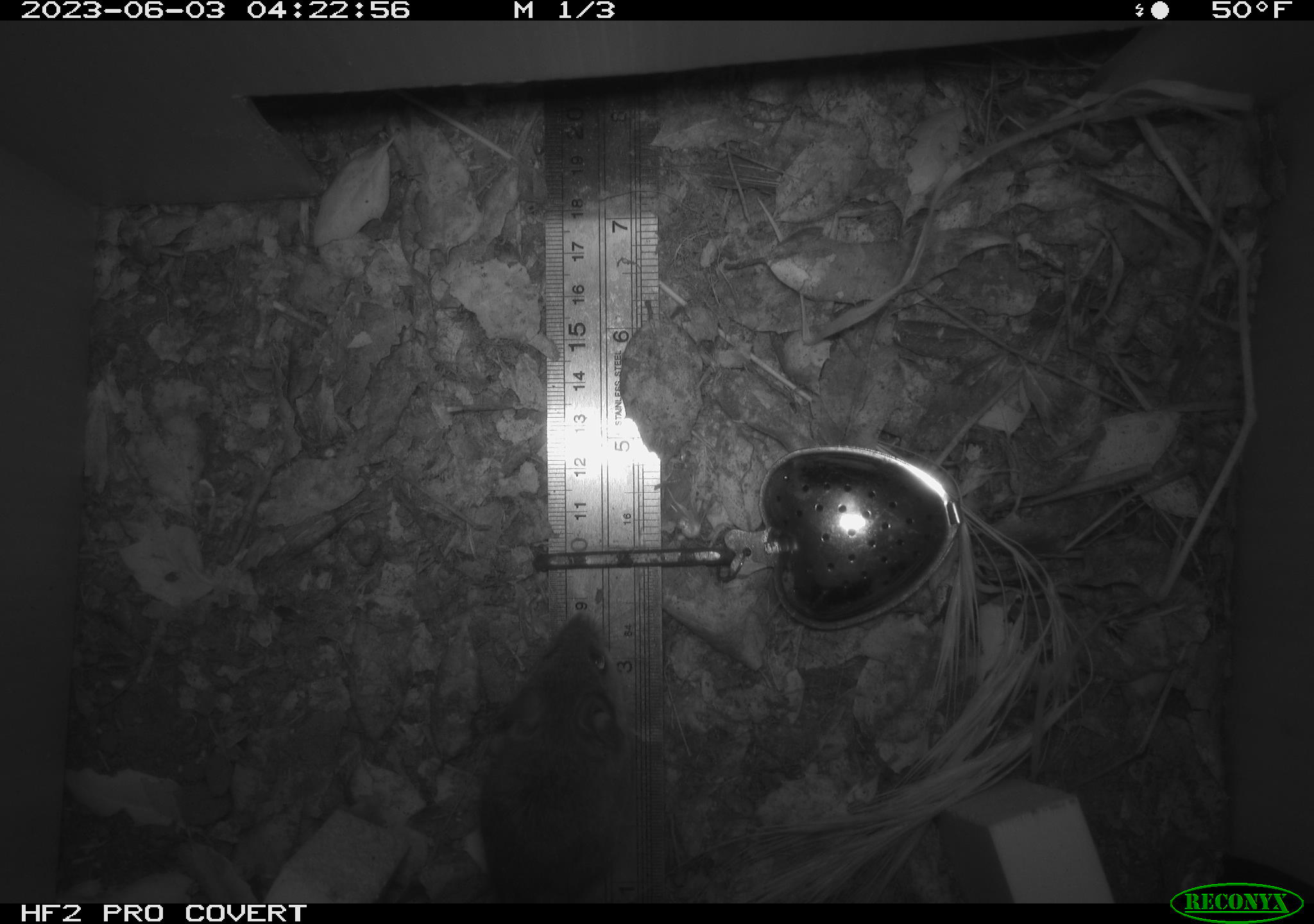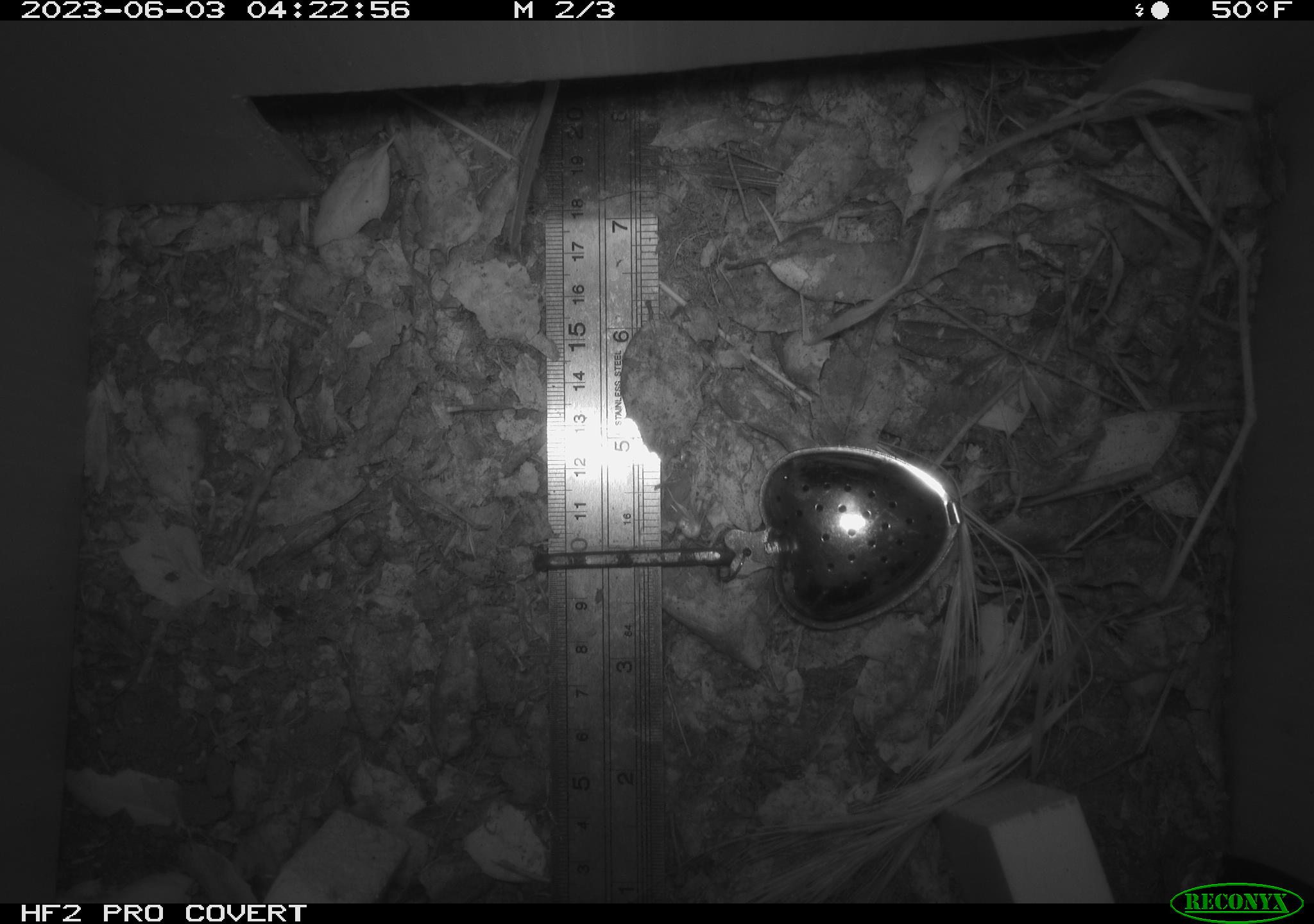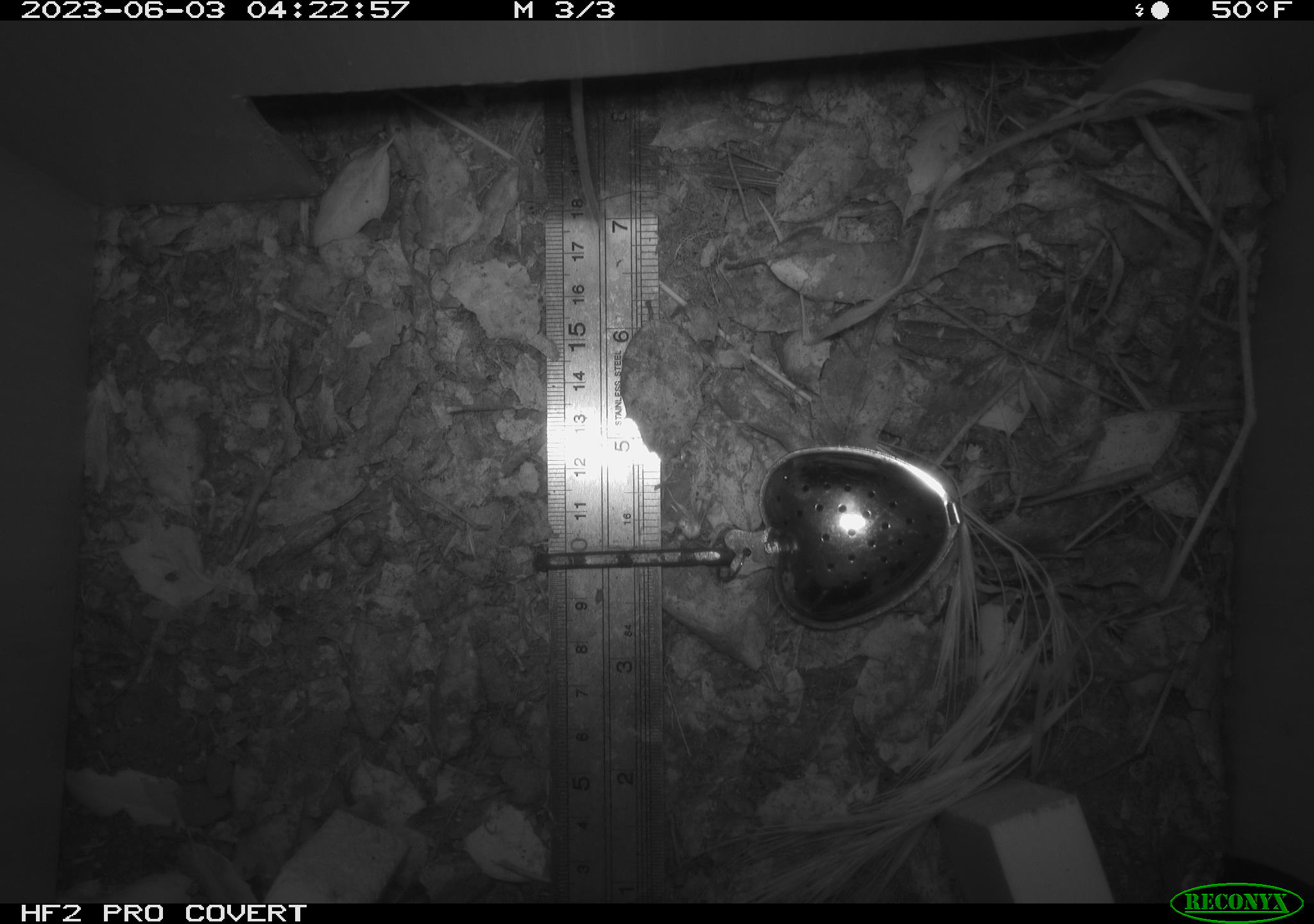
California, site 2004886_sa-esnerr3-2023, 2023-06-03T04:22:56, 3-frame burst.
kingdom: Animalia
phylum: Chordata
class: Mammalia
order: Rodentia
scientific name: Rodentia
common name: mouse species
Mouse species (Rodentia).